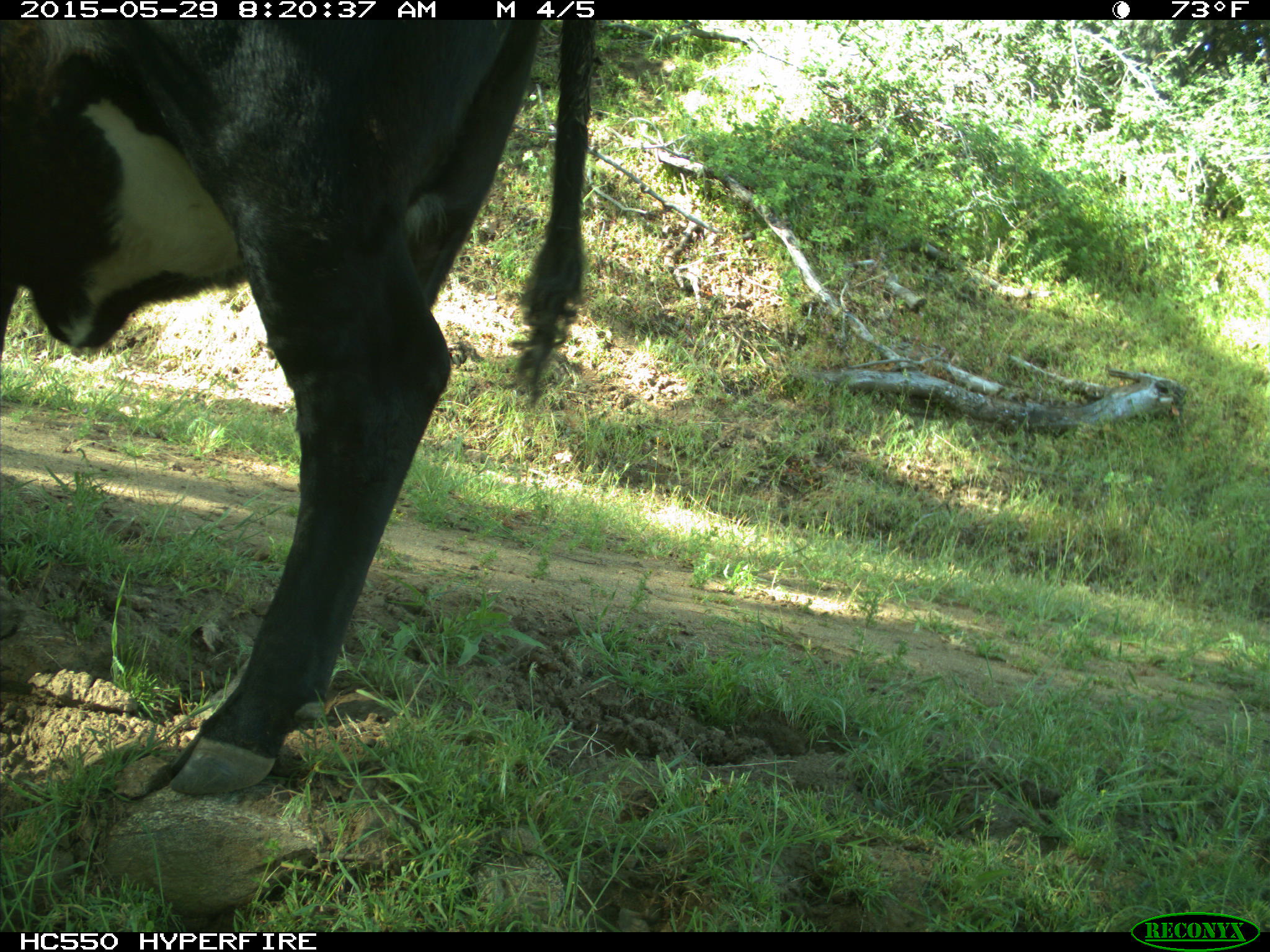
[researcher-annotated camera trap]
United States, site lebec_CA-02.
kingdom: Animalia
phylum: Chordata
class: Mammalia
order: Artiodactyla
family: Bovidae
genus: Bos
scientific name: Bos taurus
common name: domestic cow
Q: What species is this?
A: Bos taurus (domestic cow).